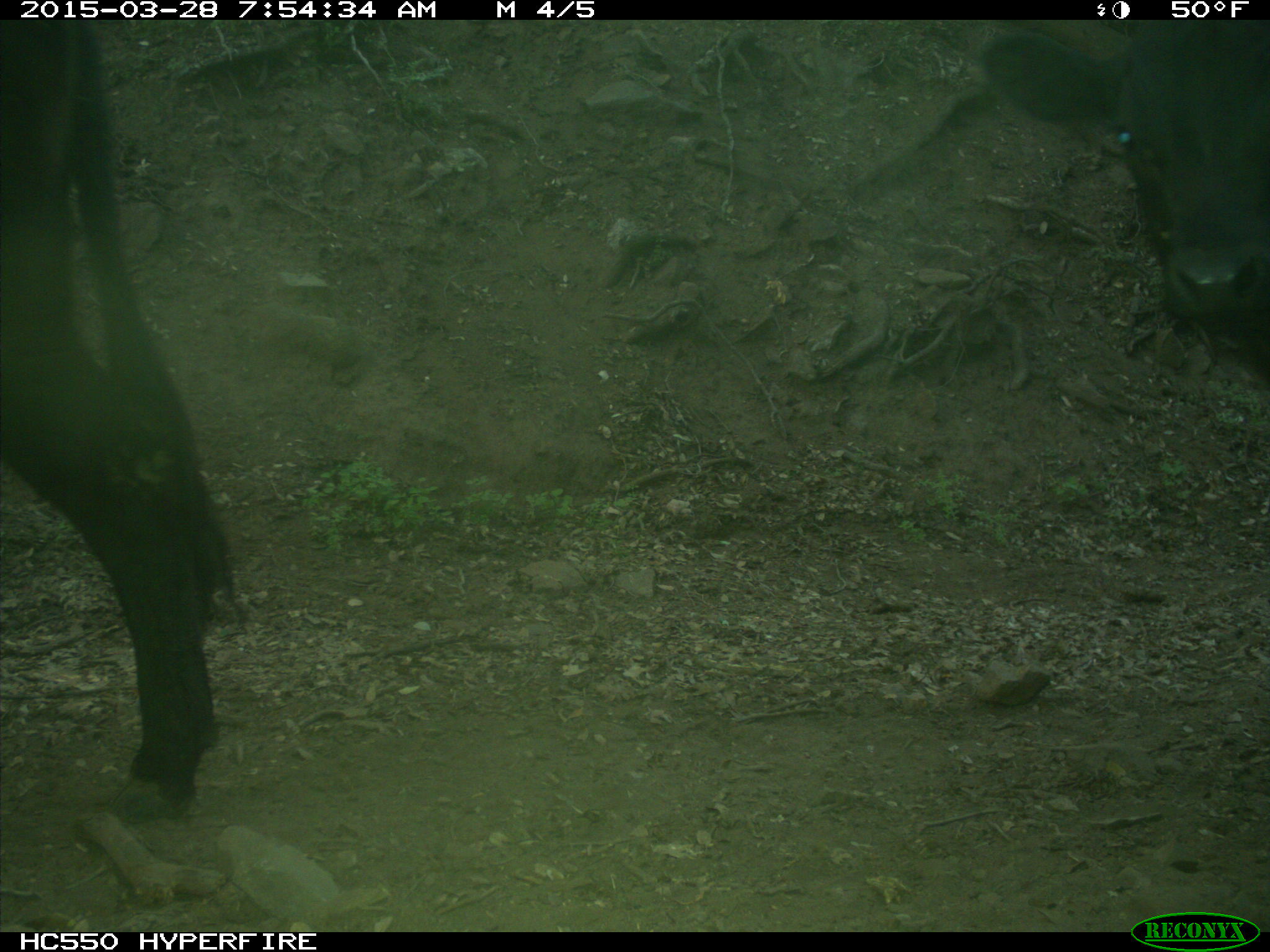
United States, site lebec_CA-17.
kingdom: Animalia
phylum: Chordata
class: Mammalia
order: Artiodactyla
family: Bovidae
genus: Bos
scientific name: Bos taurus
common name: domestic cow